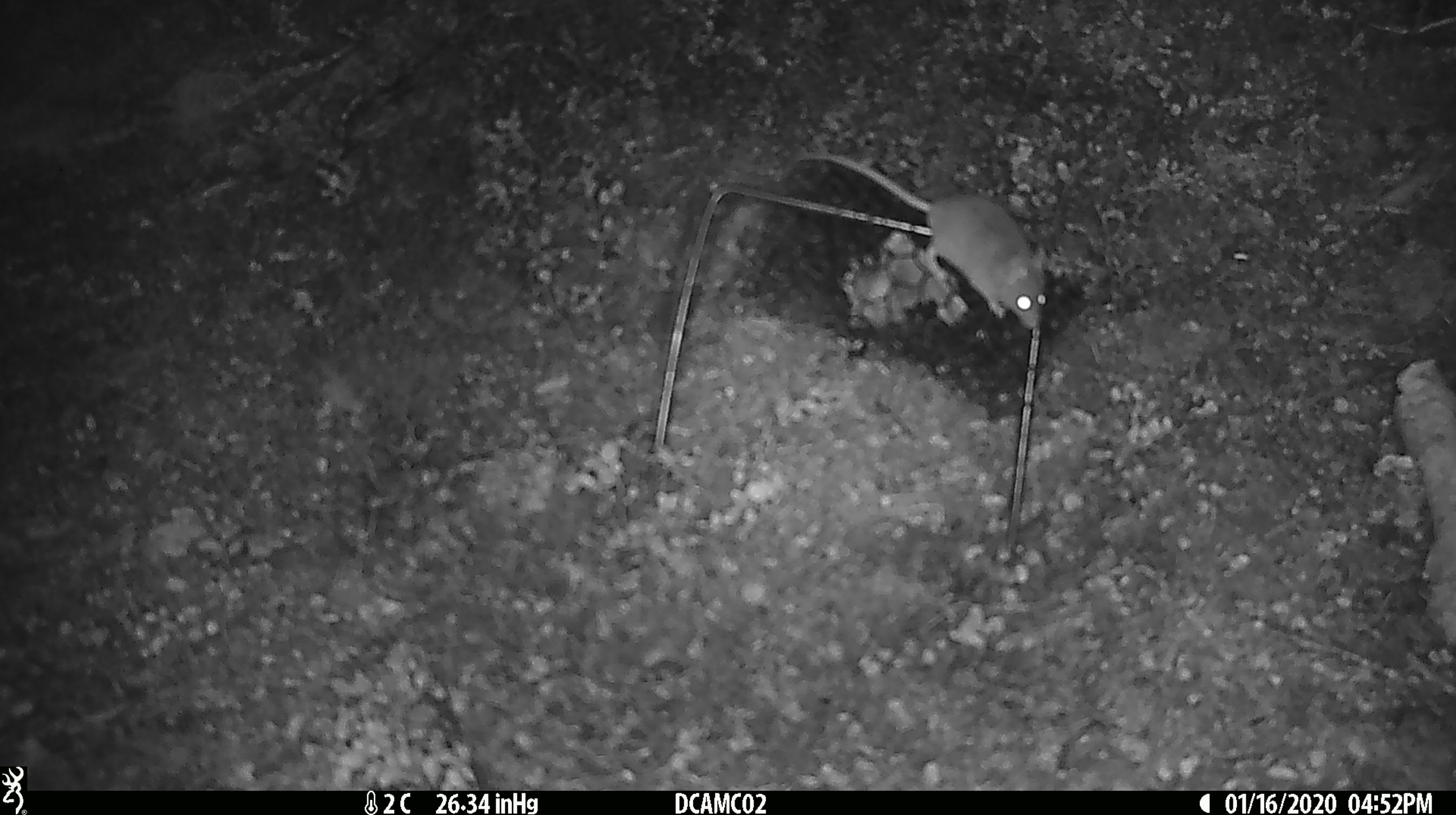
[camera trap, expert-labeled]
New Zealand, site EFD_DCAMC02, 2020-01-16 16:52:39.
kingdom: Animalia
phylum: Chordata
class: Mammalia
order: Rodentia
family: Muridae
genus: Mus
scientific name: Mus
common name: mouse